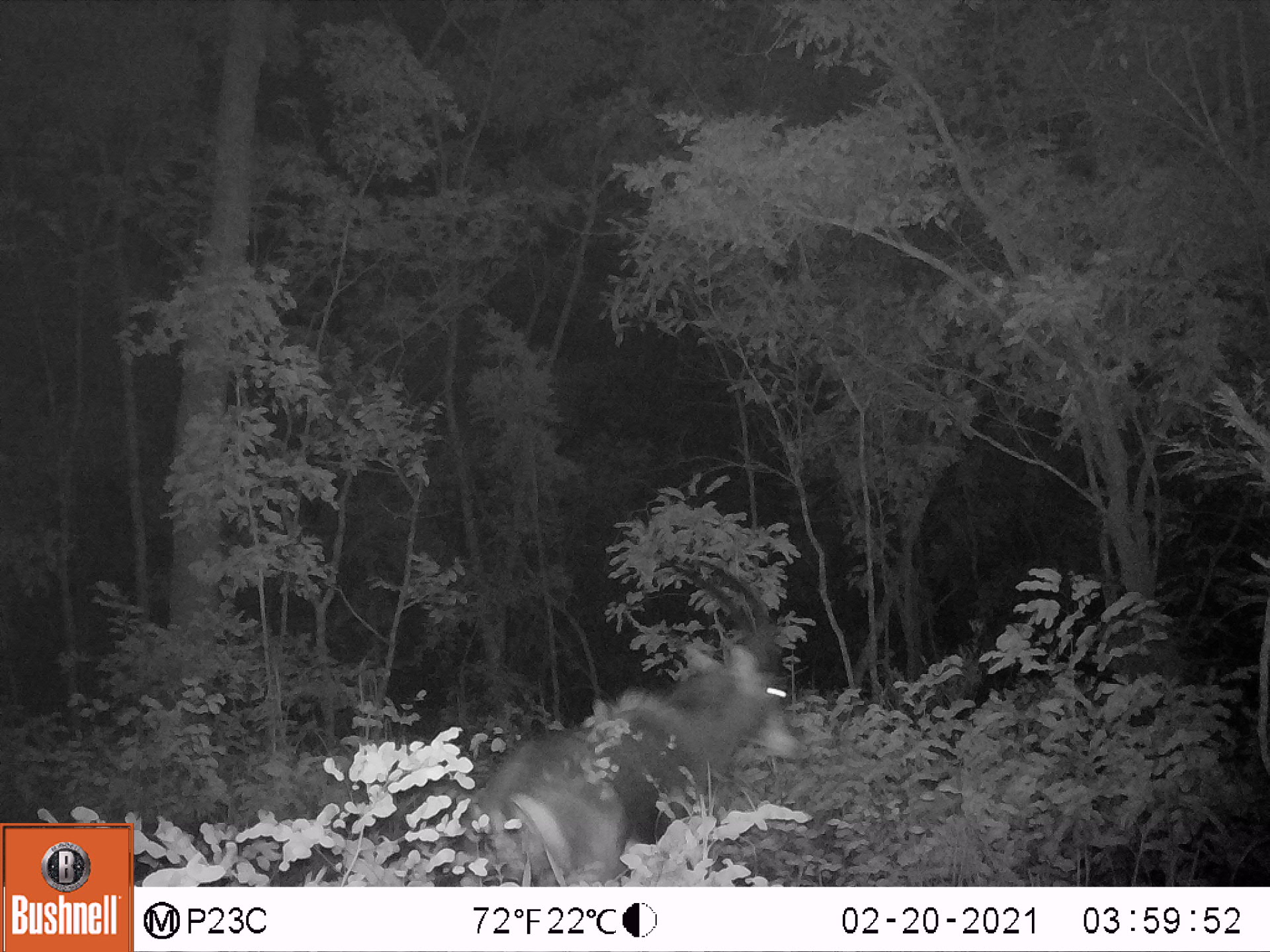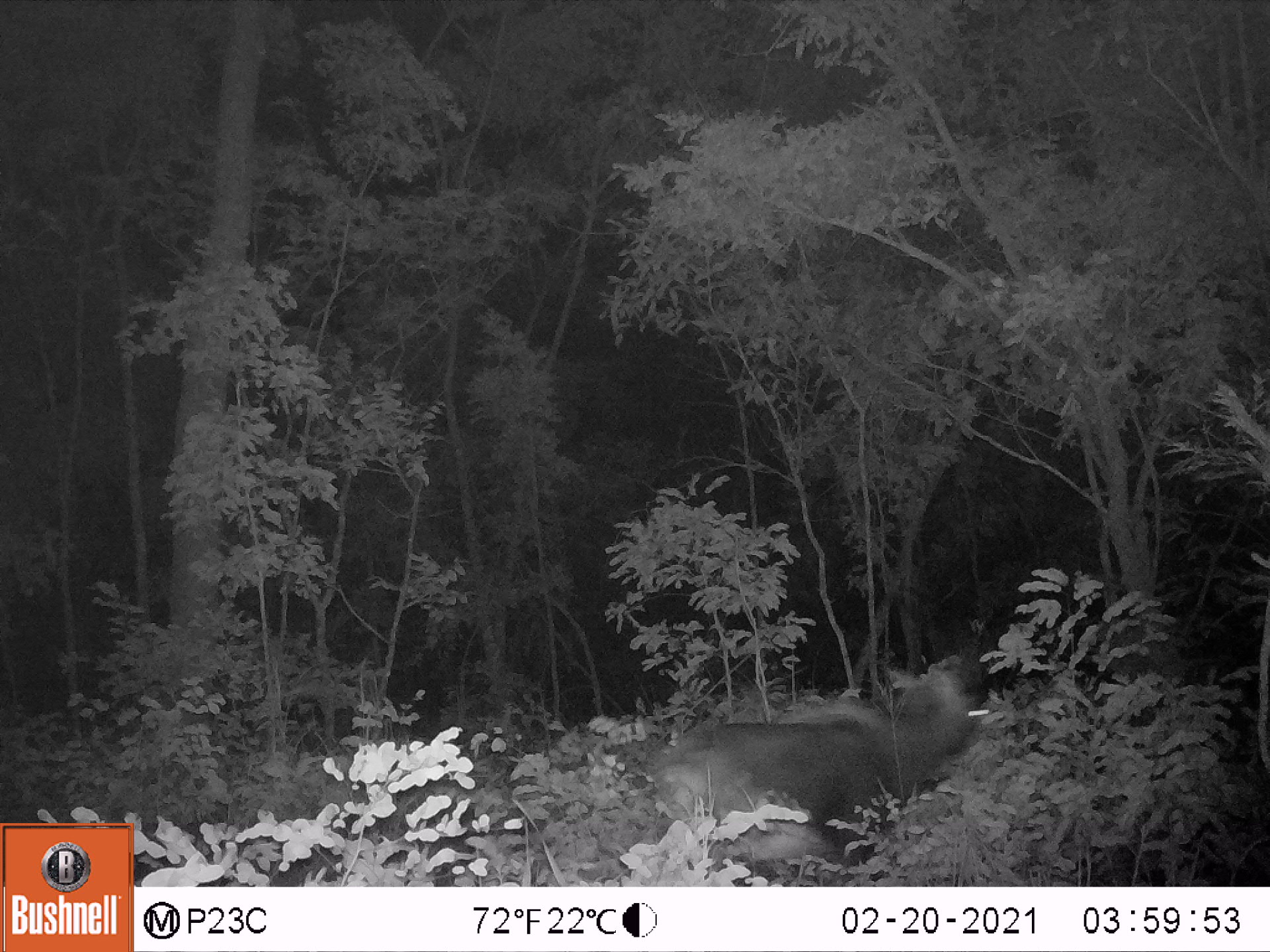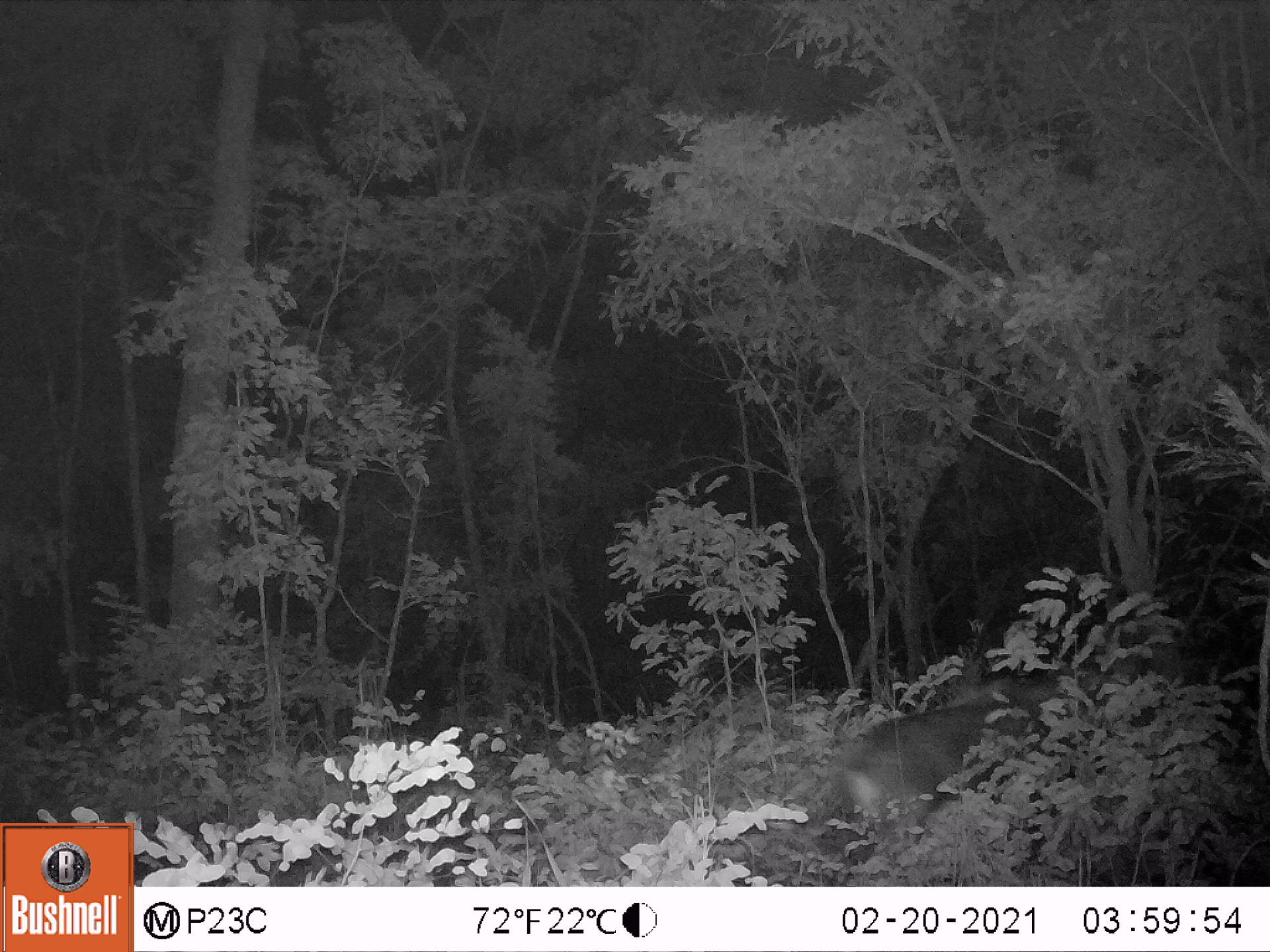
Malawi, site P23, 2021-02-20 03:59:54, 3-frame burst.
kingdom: Animalia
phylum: Chordata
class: Mammalia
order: Artiodactyla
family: Bovidae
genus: Hippotragus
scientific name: Hippotragus niger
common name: sable antelope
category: sable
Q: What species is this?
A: Sable (sable antelope) (Hippotragus niger).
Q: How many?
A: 1.